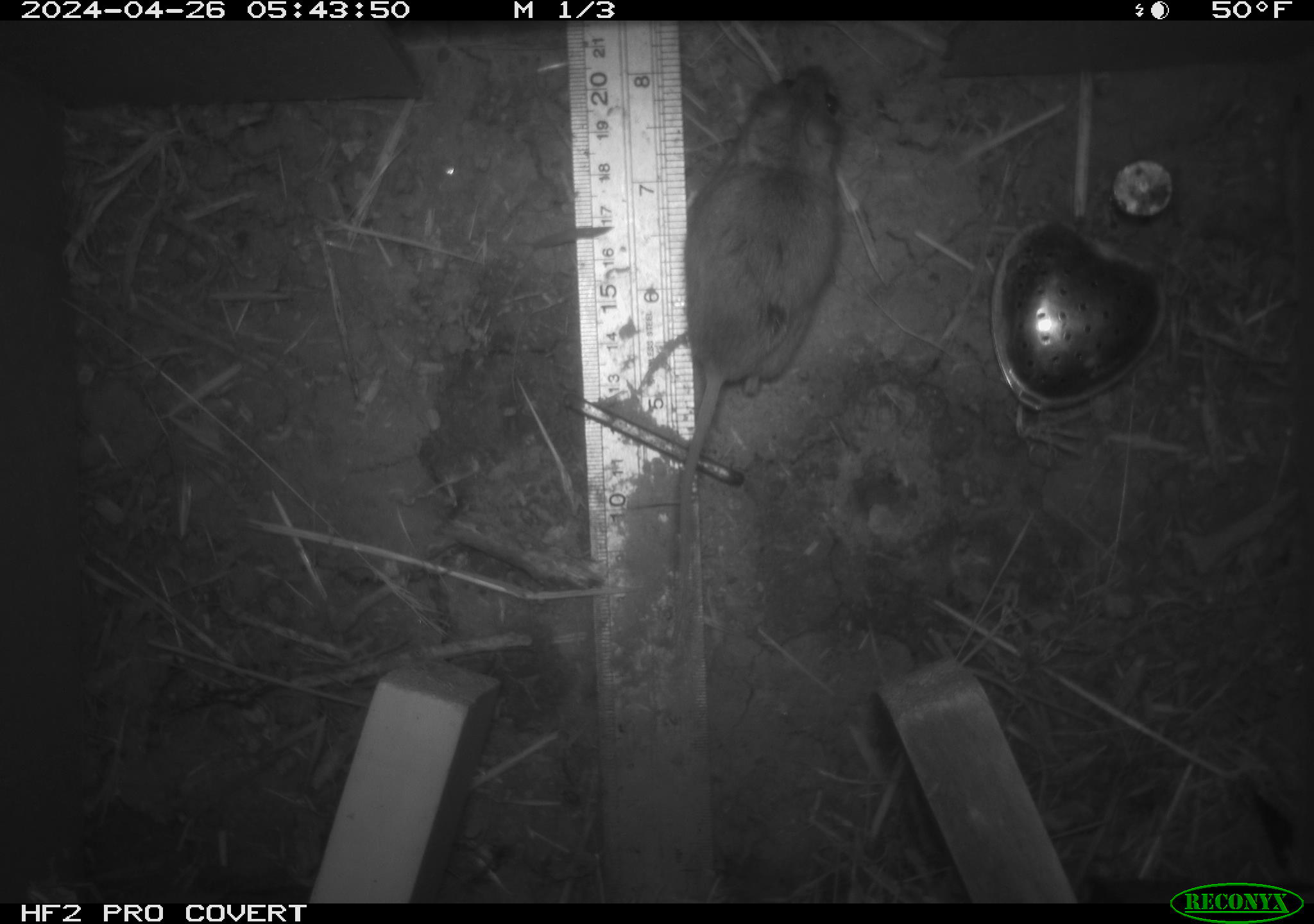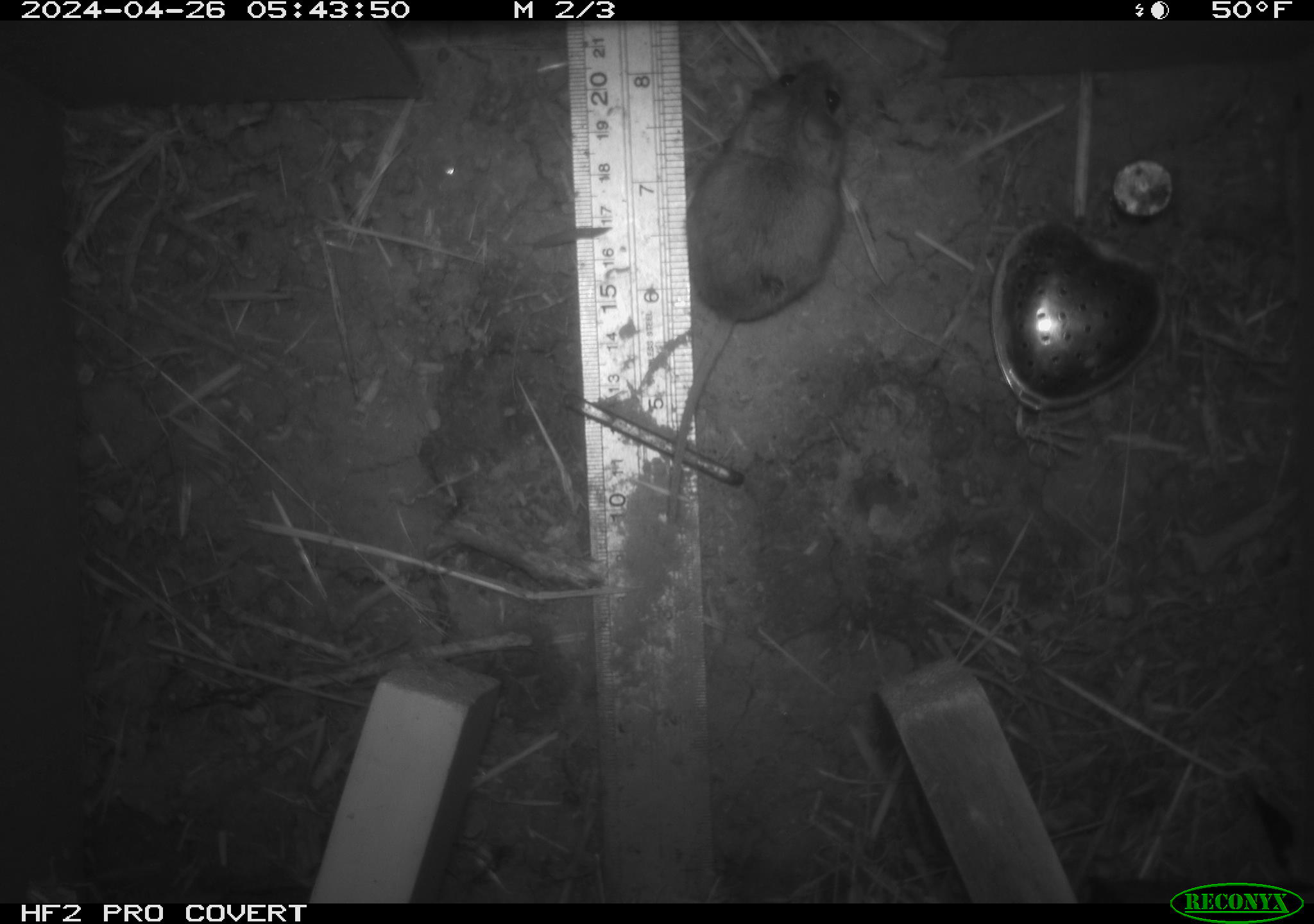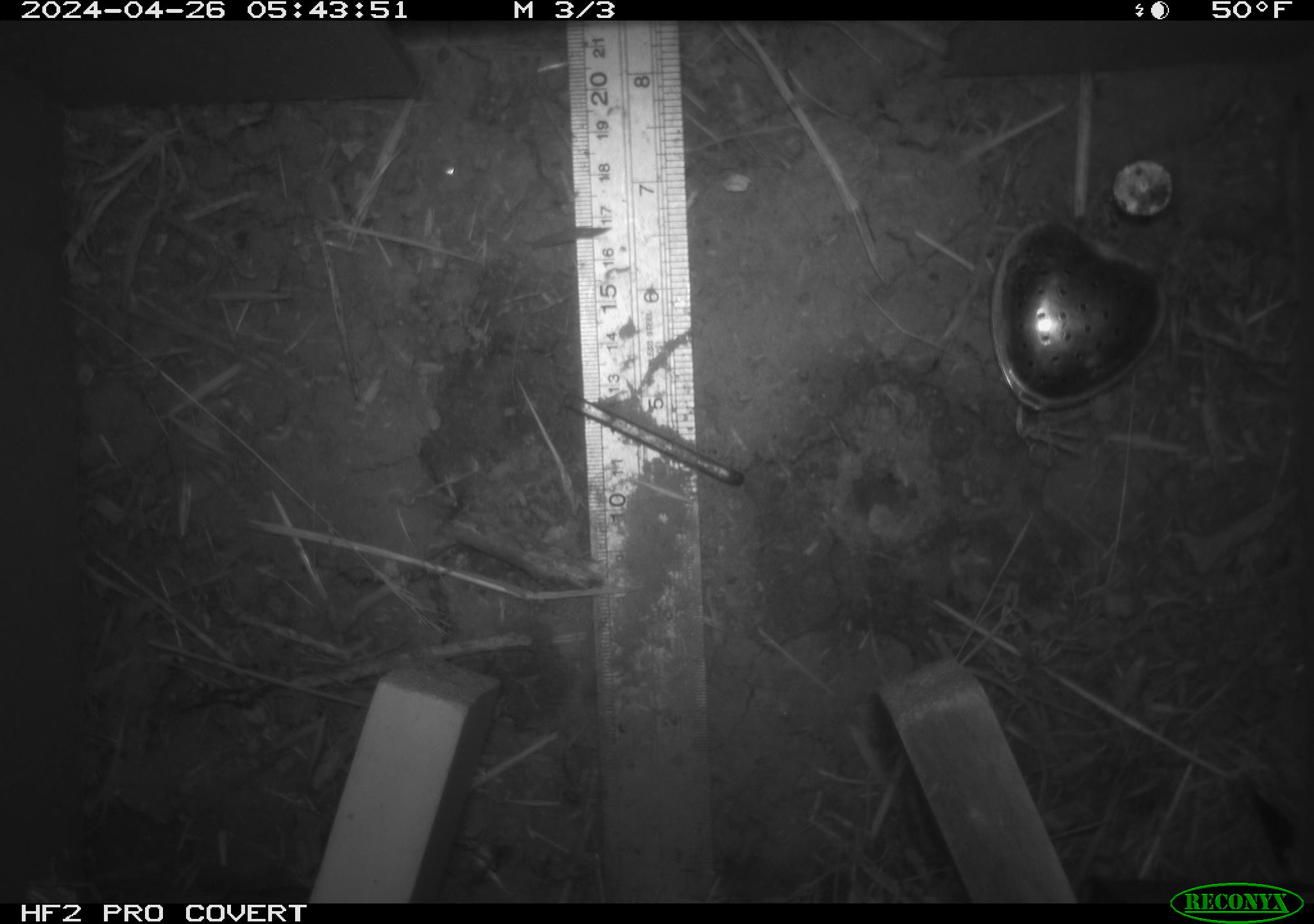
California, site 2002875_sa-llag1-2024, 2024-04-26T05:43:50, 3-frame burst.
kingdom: Animalia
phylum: Chordata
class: Mammalia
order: Rodentia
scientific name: Rodentia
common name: mouse species